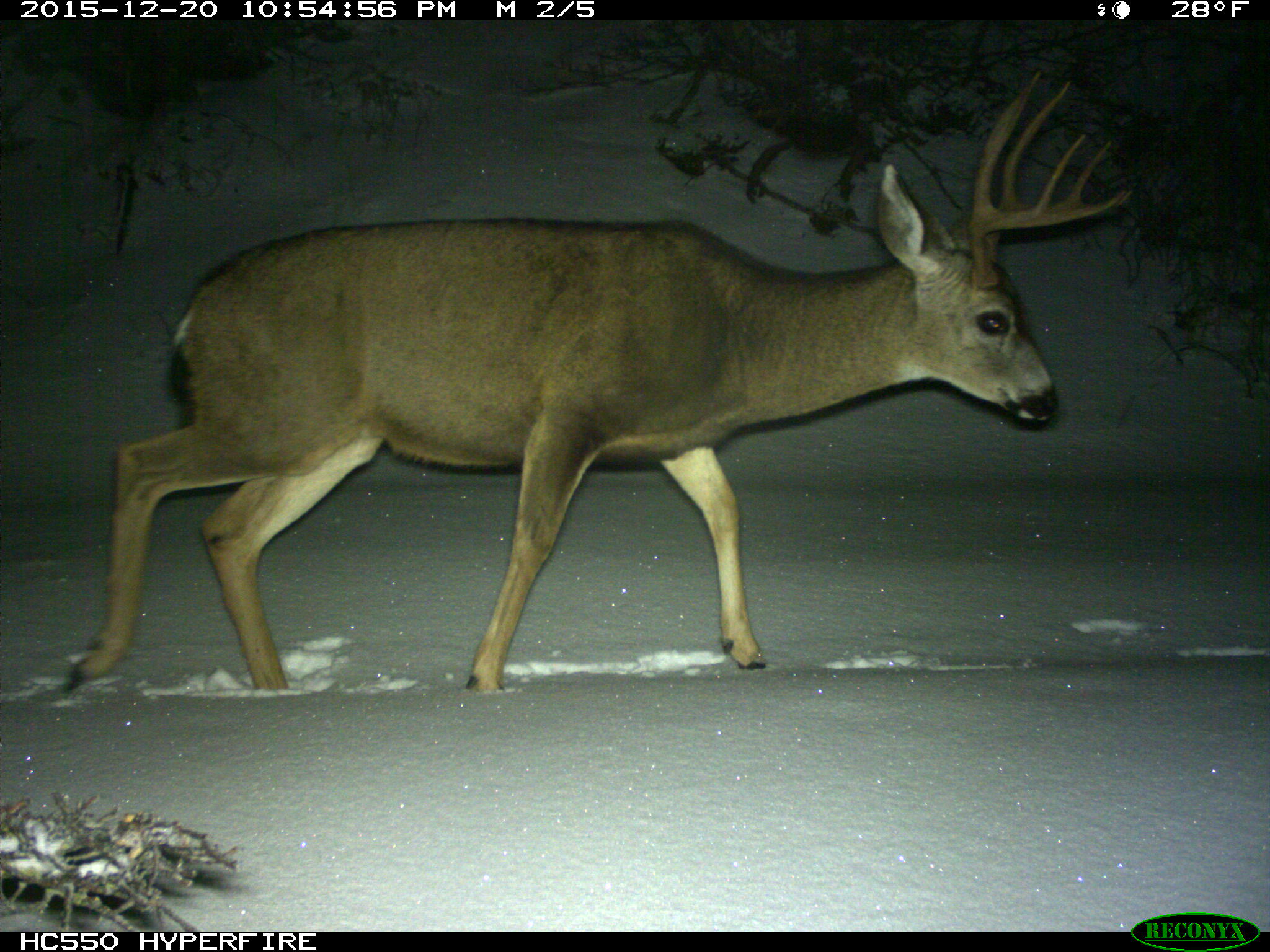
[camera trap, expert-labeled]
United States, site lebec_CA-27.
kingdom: Animalia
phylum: Chordata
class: Mammalia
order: Artiodactyla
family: Cervidae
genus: Odocoileus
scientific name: Odocoileus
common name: deer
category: unidentified deer